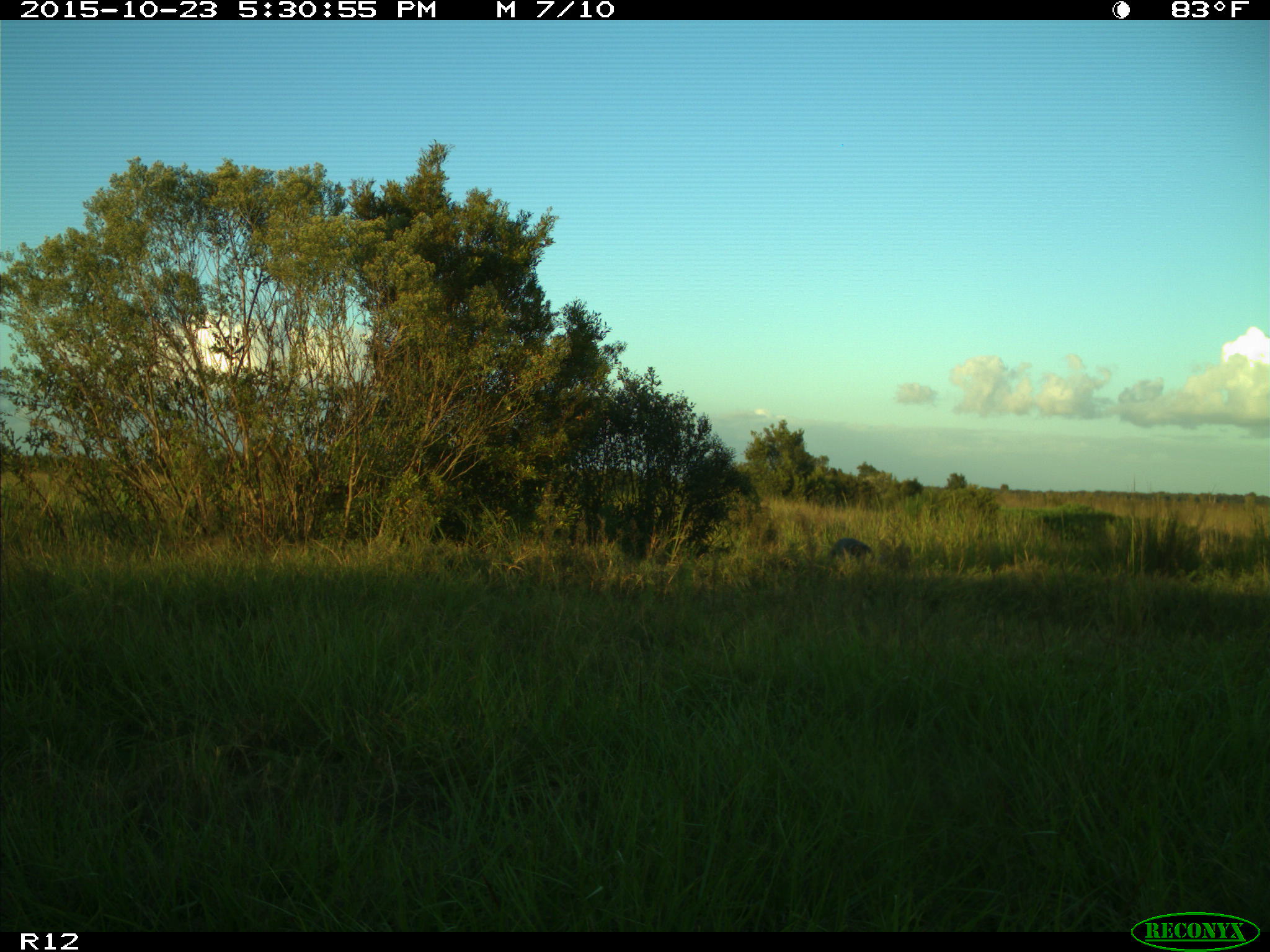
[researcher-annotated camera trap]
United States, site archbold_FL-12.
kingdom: Animalia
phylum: Chordata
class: Mammalia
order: Artiodactyla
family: Cervidae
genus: Odocoileus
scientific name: Odocoileus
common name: deer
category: unidentified deer